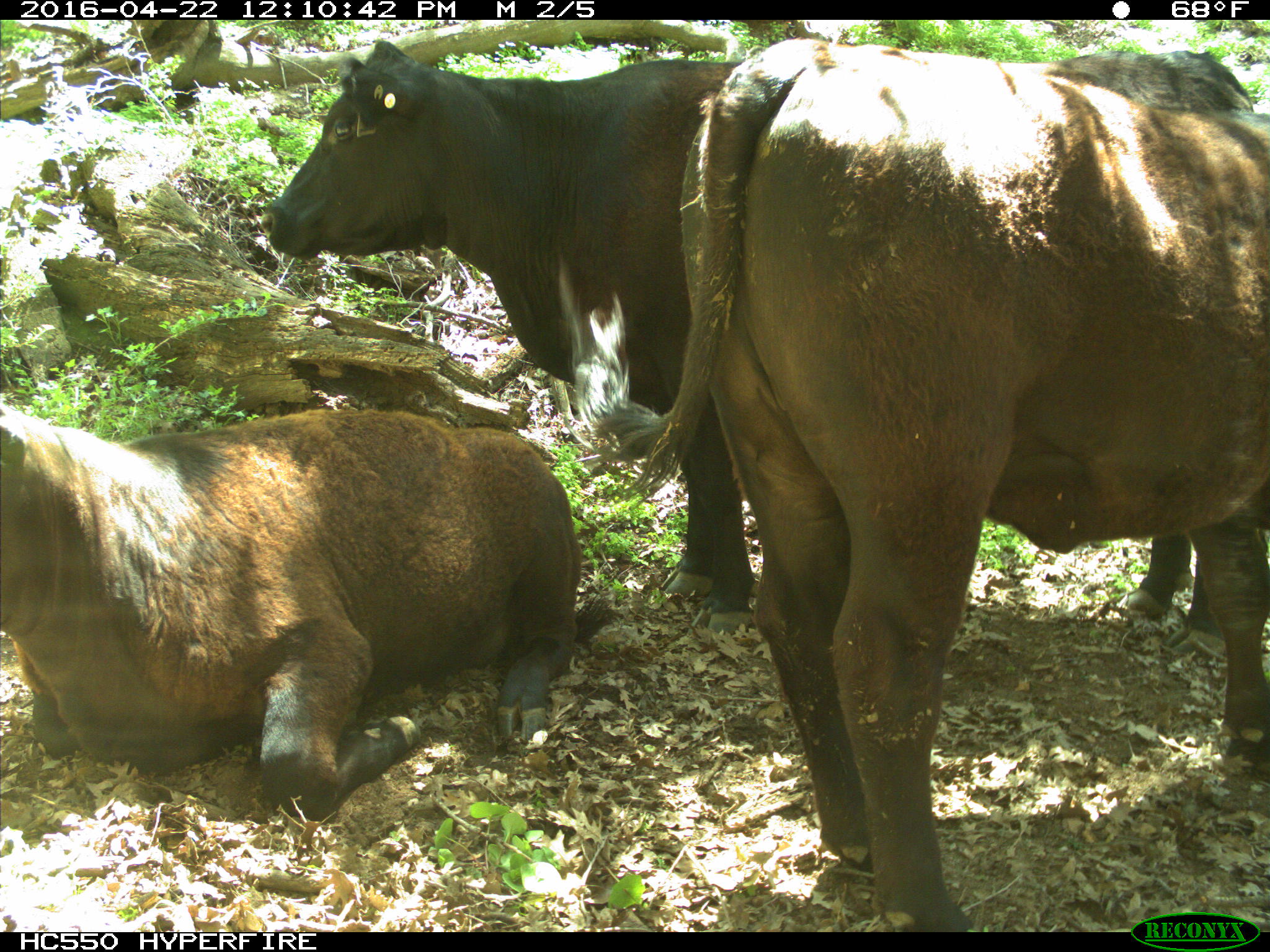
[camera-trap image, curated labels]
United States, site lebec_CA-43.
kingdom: Animalia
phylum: Chordata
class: Mammalia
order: Artiodactyla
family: Bovidae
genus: Bos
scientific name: Bos taurus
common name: domestic cow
Bos taurus (domestic cow).